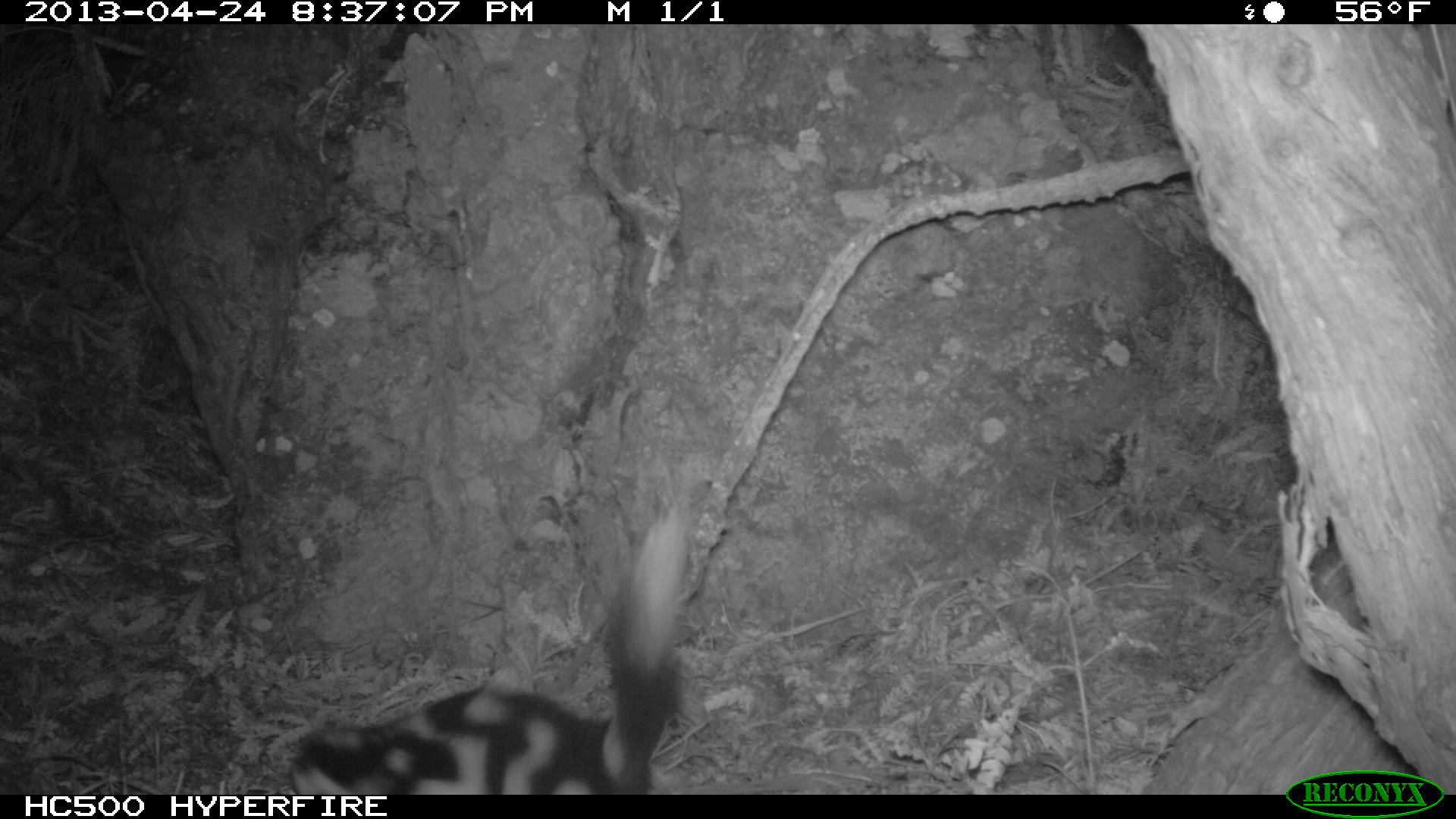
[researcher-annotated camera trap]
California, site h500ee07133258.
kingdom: Animalia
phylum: Chordata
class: Mammalia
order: Carnivora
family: Mephitidae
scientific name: Mephitidae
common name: skunk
Skunk (Mephitidae).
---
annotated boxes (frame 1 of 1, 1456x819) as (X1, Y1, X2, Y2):
skunk: (286, 504, 693, 793)